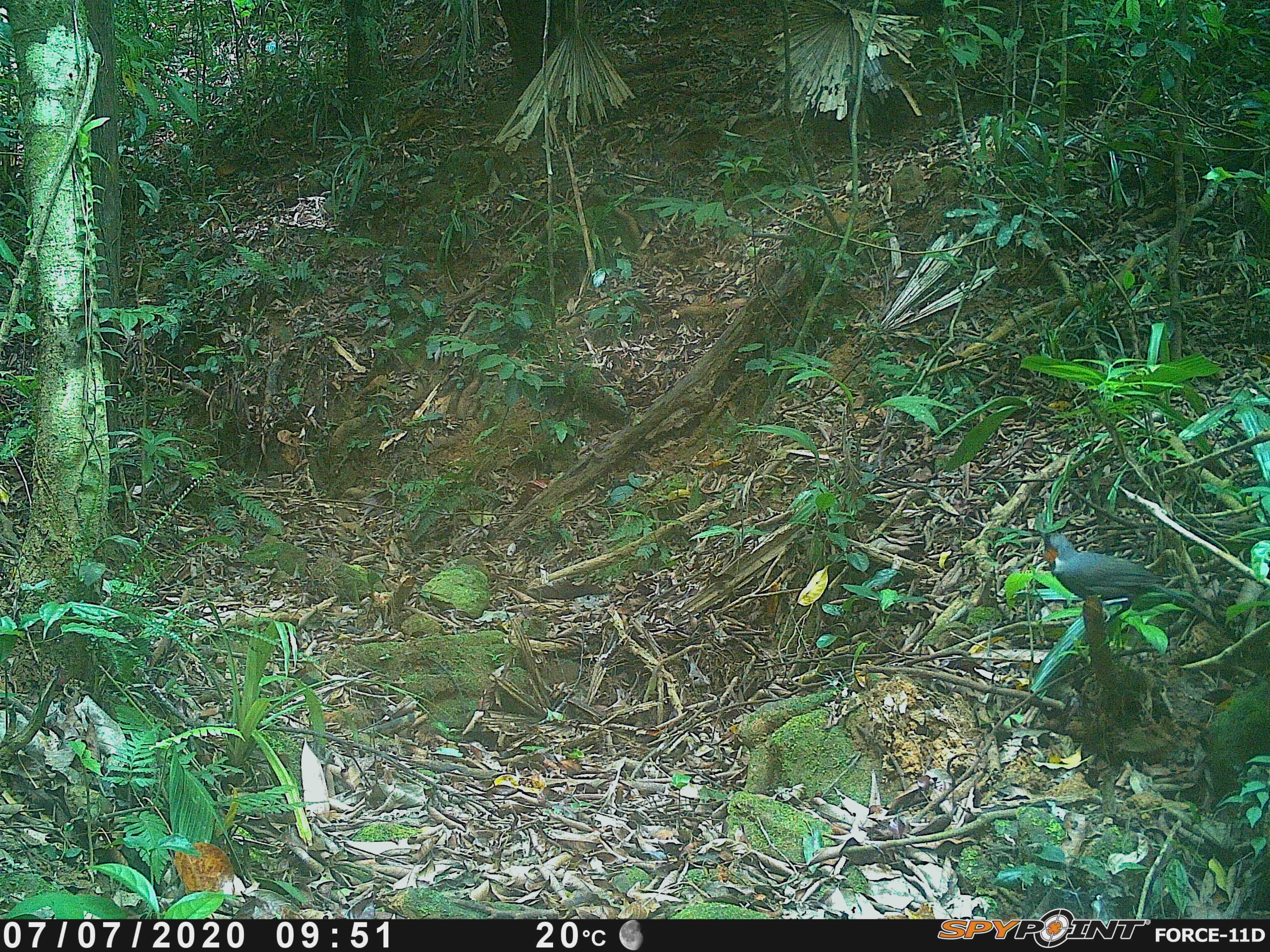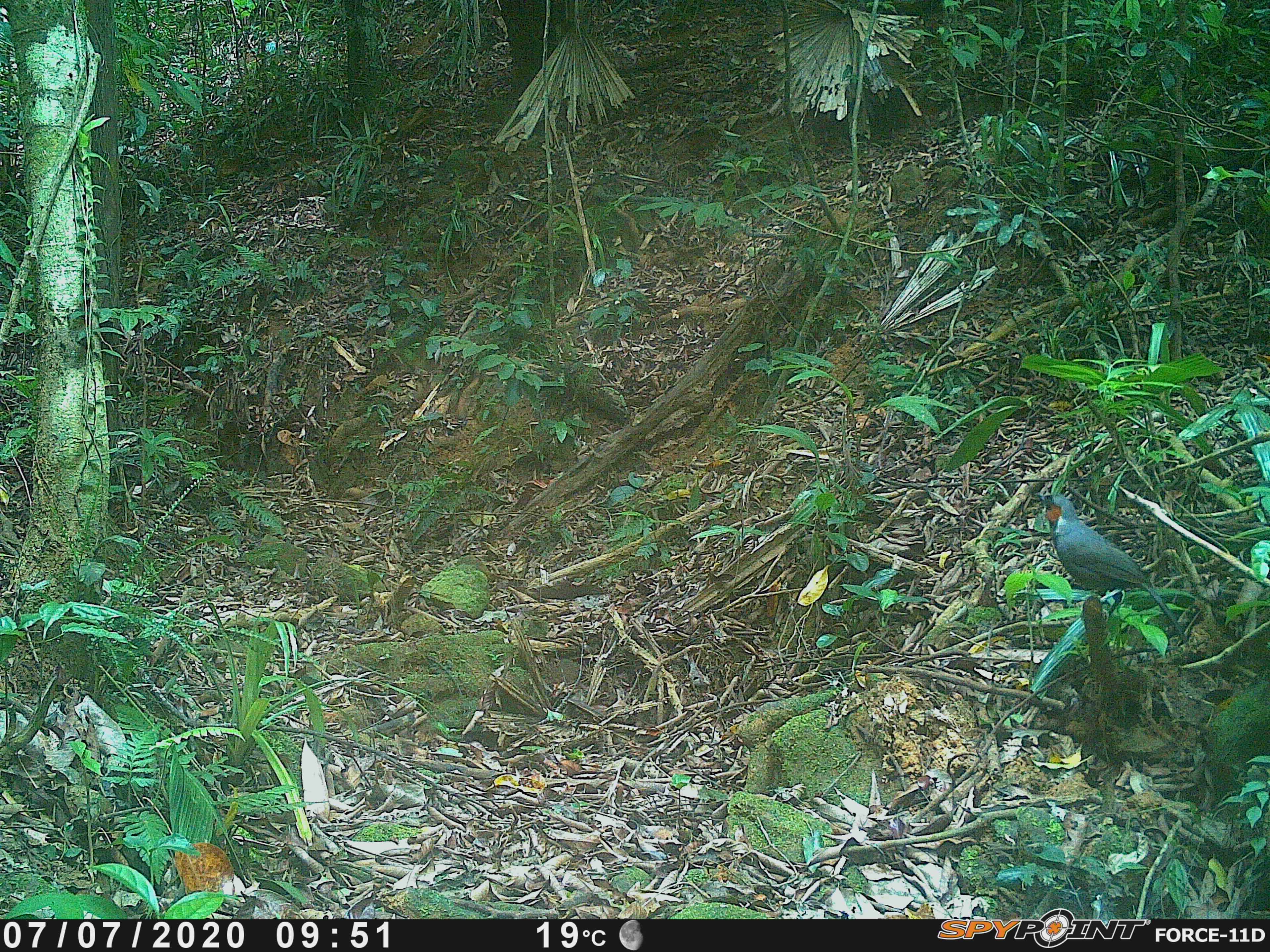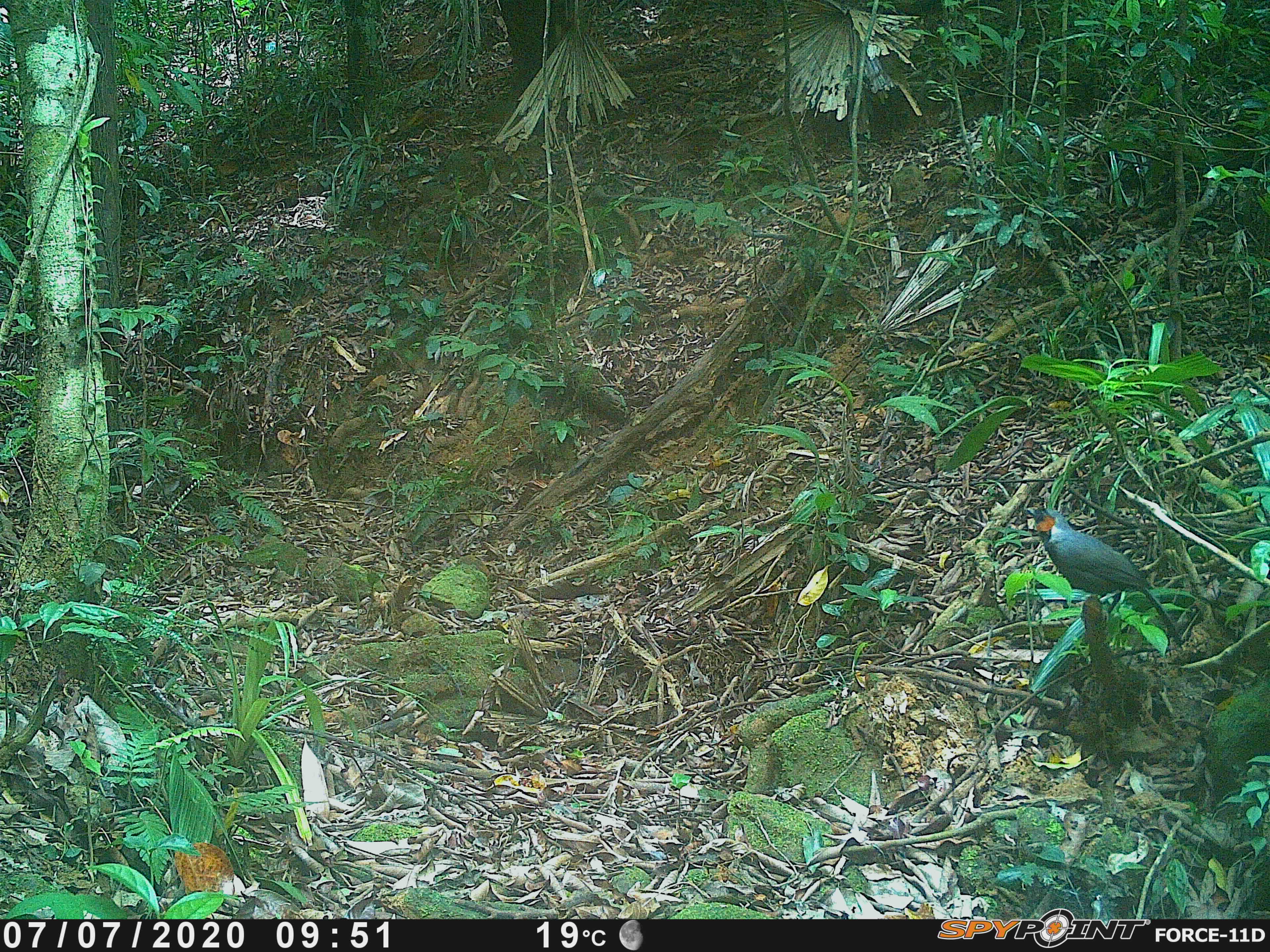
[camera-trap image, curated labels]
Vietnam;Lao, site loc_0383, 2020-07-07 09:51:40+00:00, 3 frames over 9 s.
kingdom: Animalia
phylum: Chordata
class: Aves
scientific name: Aves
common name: bird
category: unidentified bird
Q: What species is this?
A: Unidentified bird (bird) (Aves).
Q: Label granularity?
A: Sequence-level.